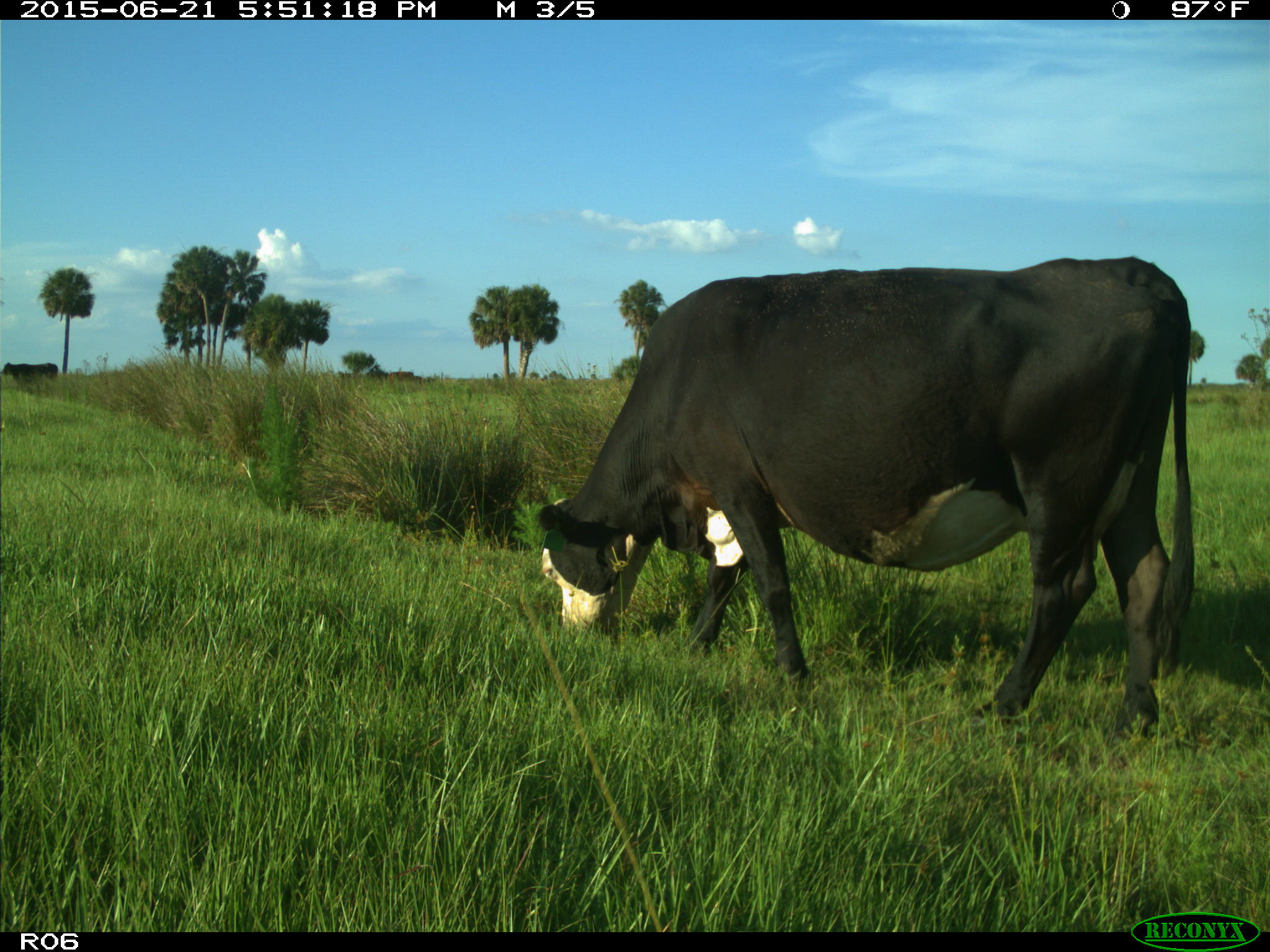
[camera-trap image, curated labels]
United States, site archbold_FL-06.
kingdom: Animalia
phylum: Chordata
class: Mammalia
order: Artiodactyla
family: Bovidae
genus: Bos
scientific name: Bos taurus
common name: domestic cow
Bos taurus (domestic cow).